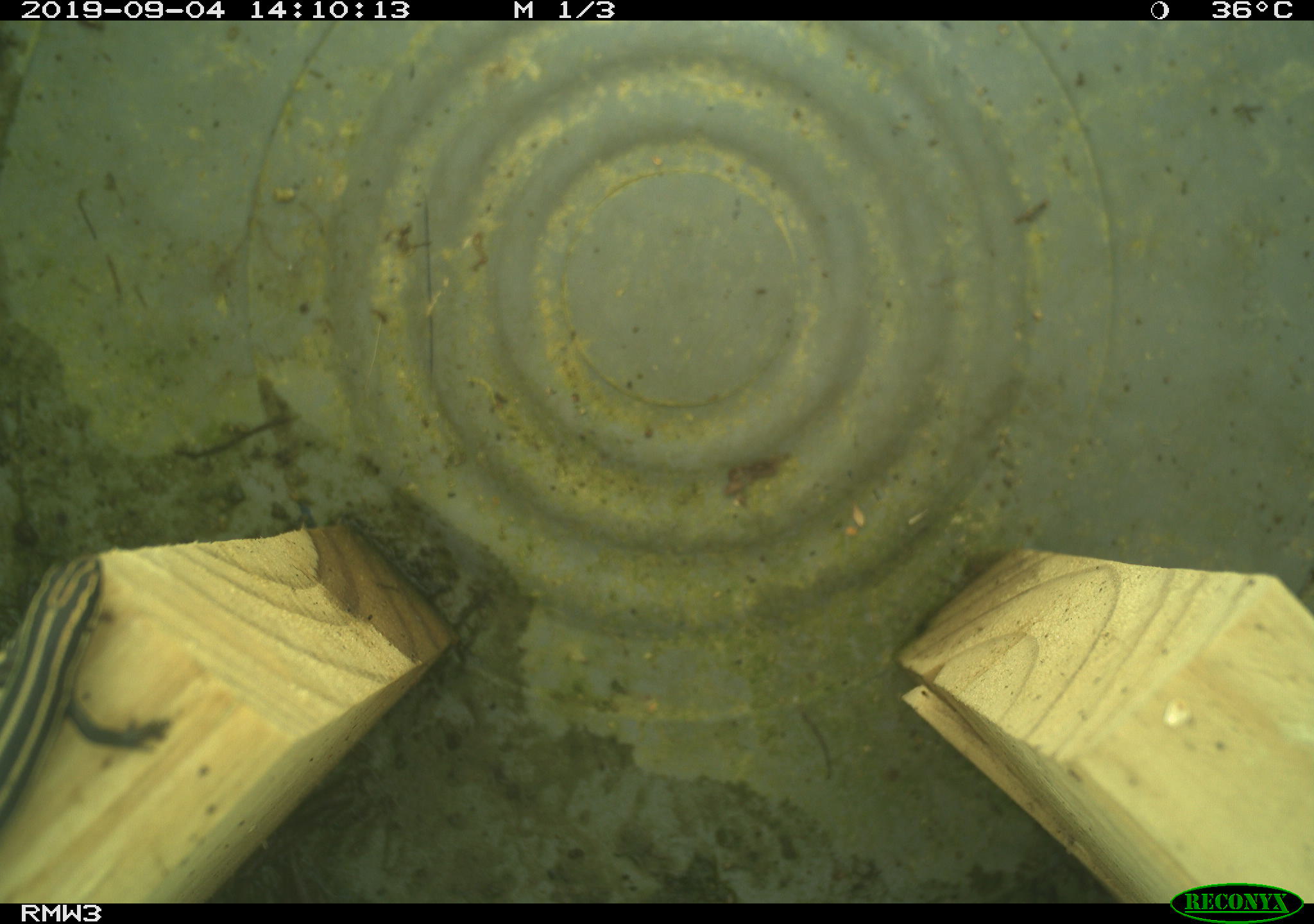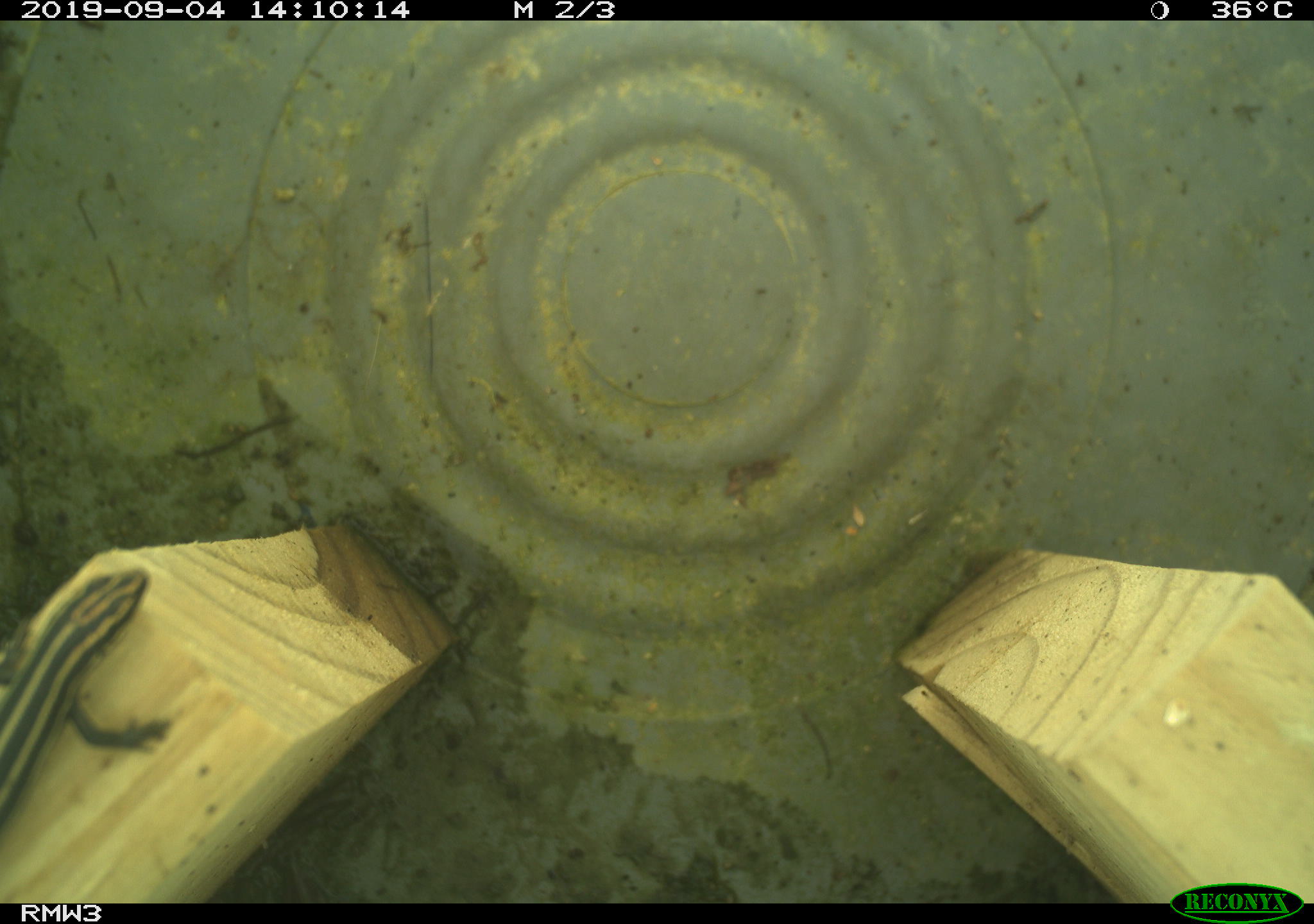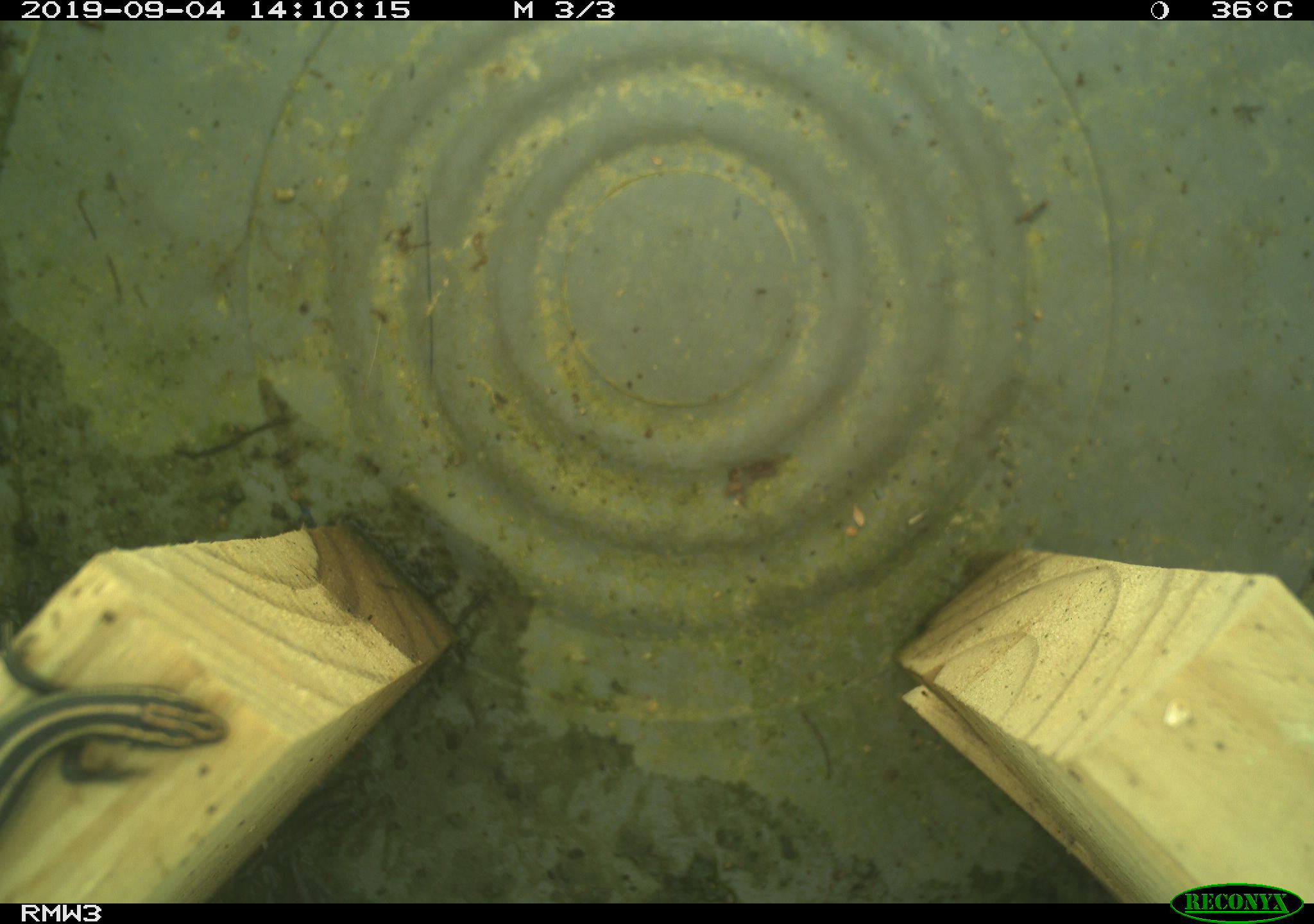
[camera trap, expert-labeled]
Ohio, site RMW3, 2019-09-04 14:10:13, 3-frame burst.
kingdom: Animalia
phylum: Chordata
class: Mammalia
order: Rodentia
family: Cricetidae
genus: Peromyscus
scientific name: Peromyscus leucopus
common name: white-footed mouse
White-footed mouse (Peromyscus leucopus).